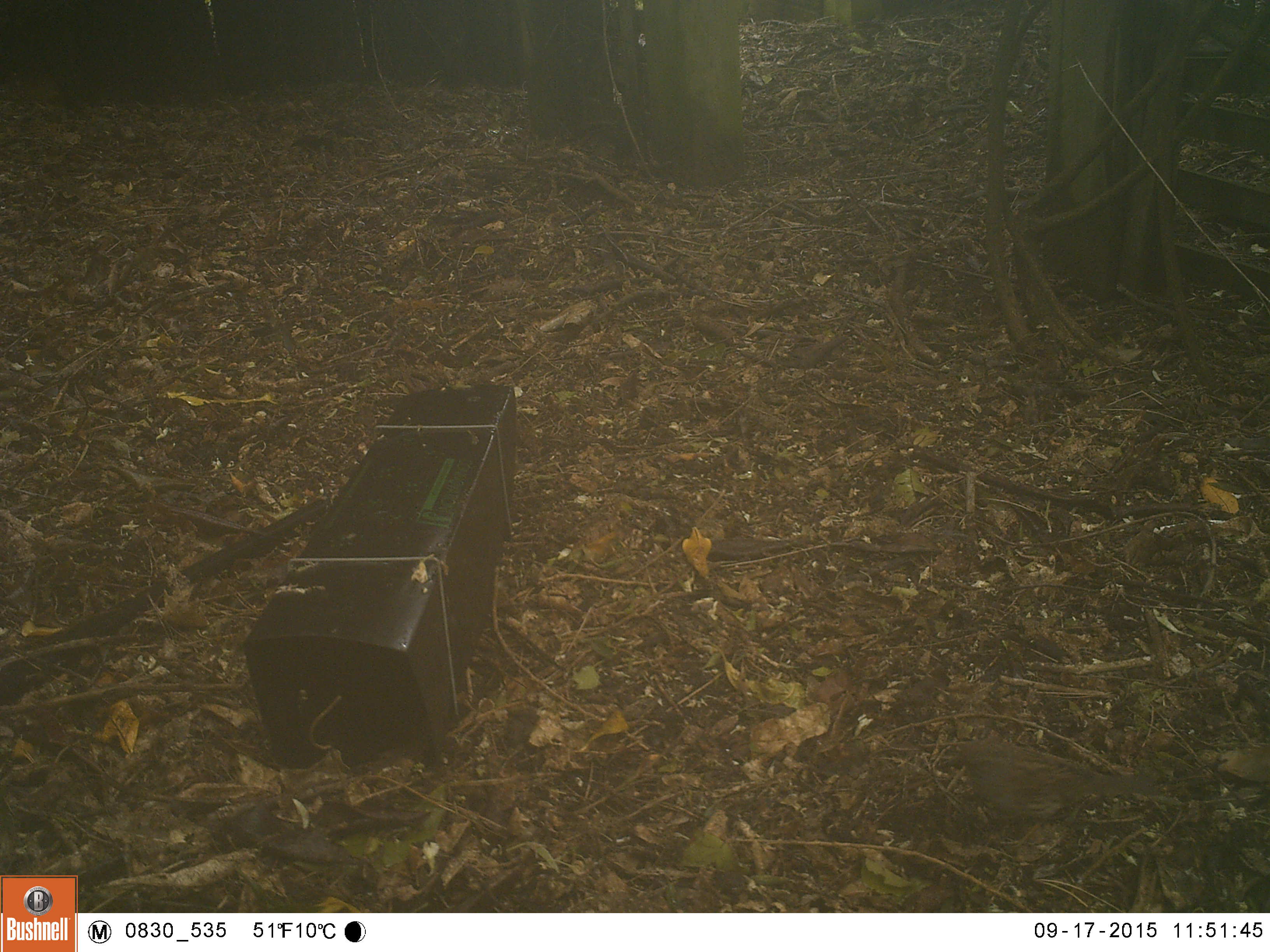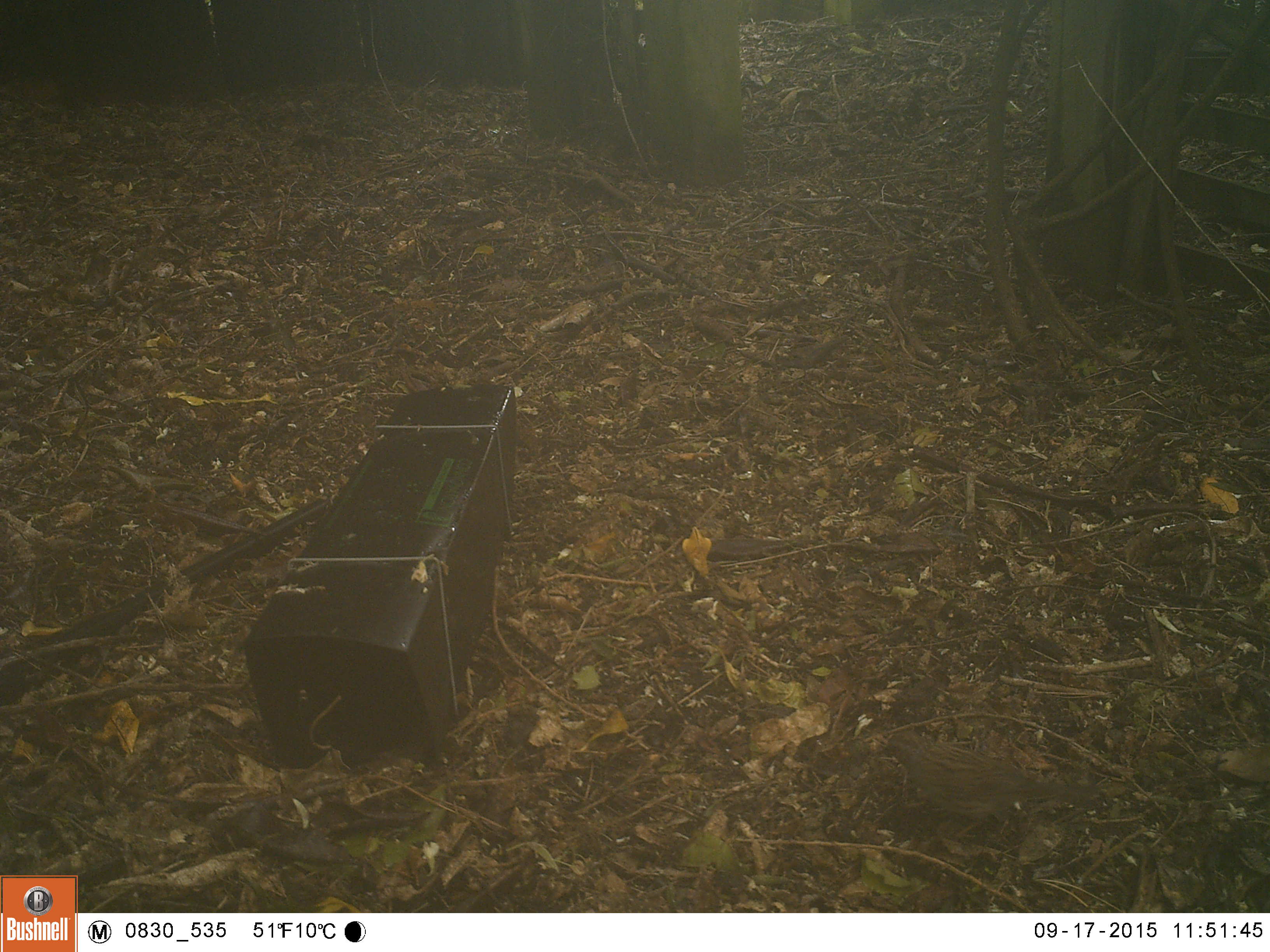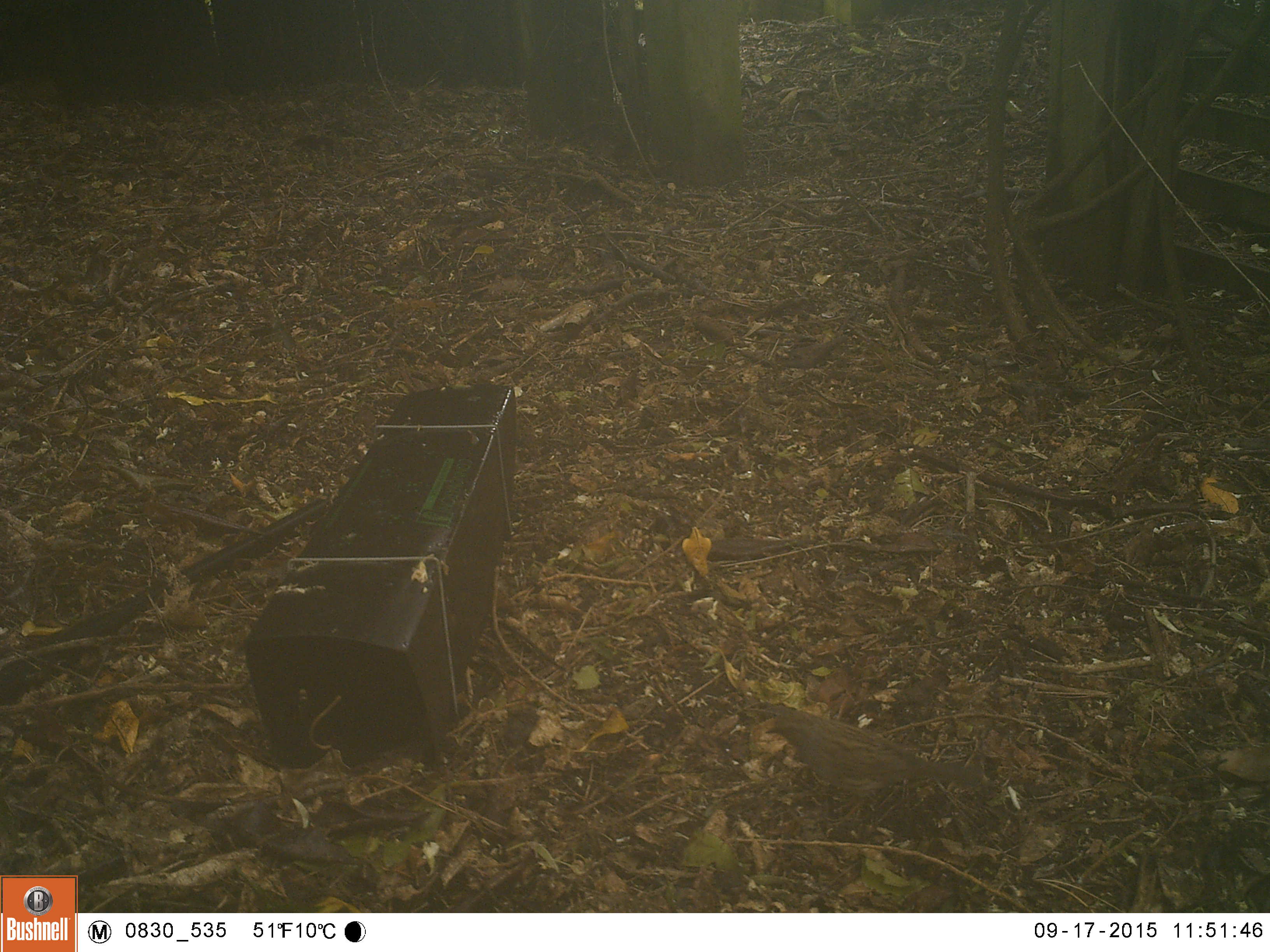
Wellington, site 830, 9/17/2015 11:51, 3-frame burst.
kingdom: Animalia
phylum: Chordata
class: Aves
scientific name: Aves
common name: bird